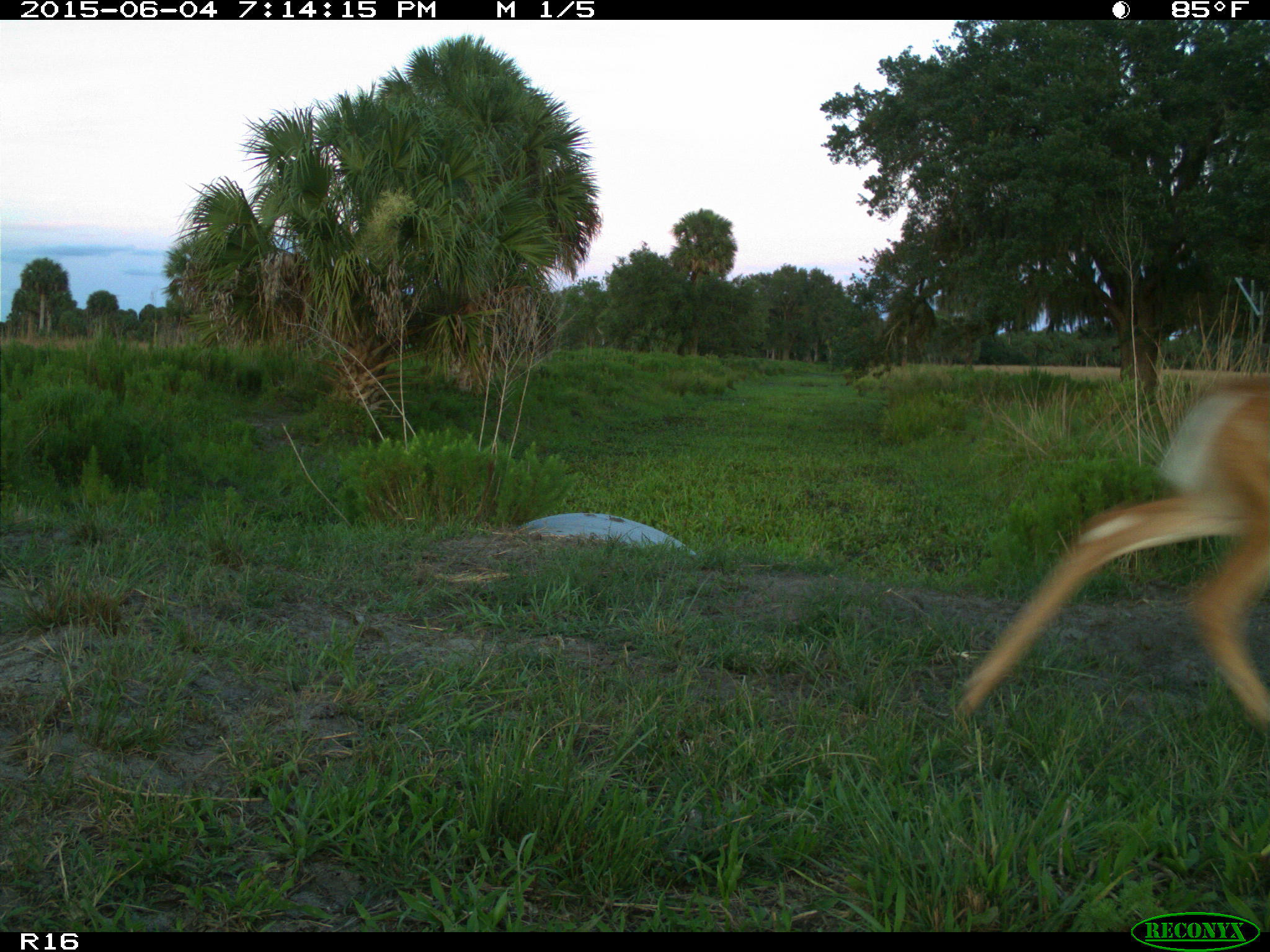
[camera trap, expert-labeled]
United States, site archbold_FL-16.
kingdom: Animalia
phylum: Chordata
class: Mammalia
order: Artiodactyla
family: Cervidae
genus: Odocoileus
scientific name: Odocoileus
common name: deer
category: unidentified deer